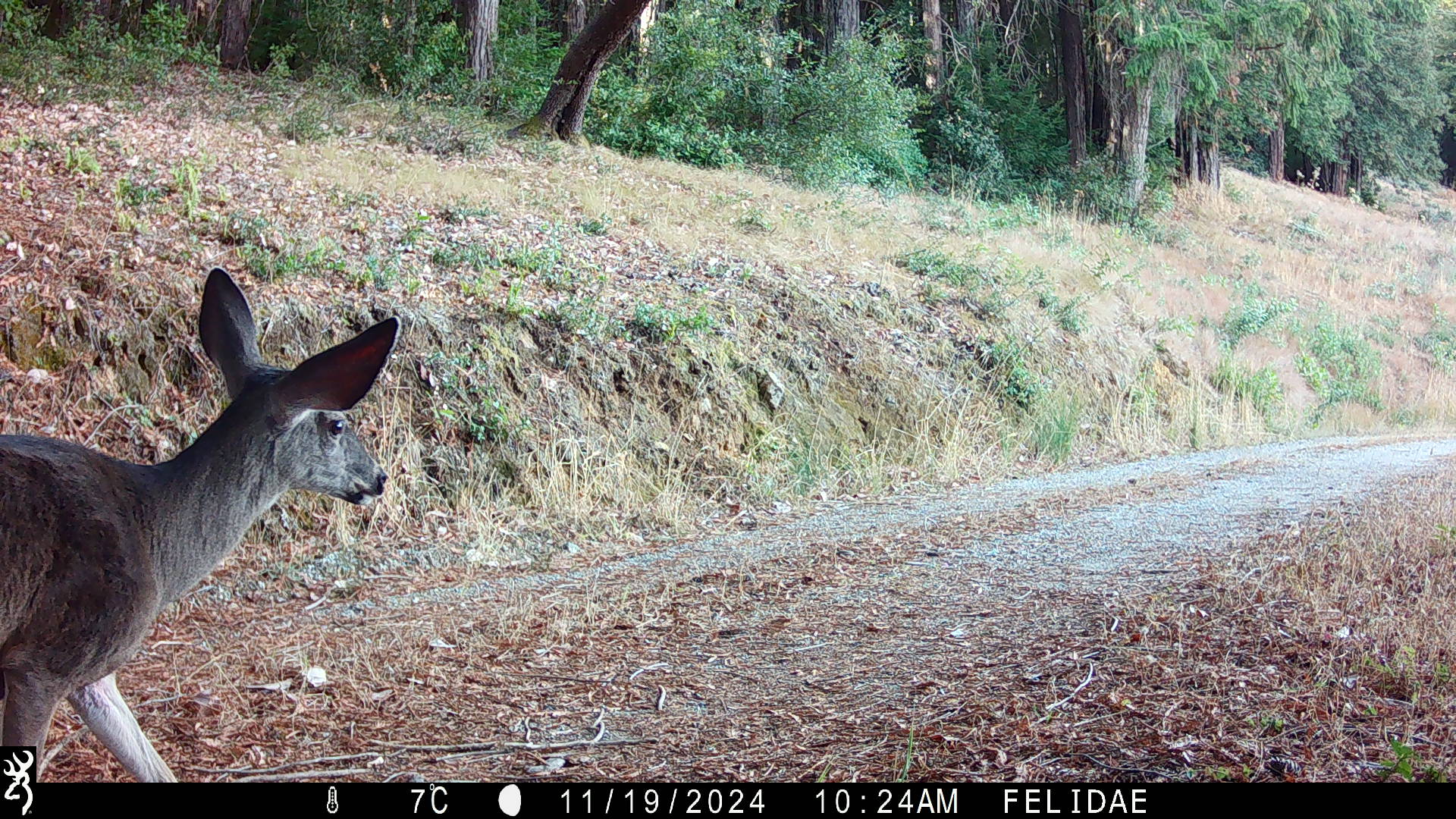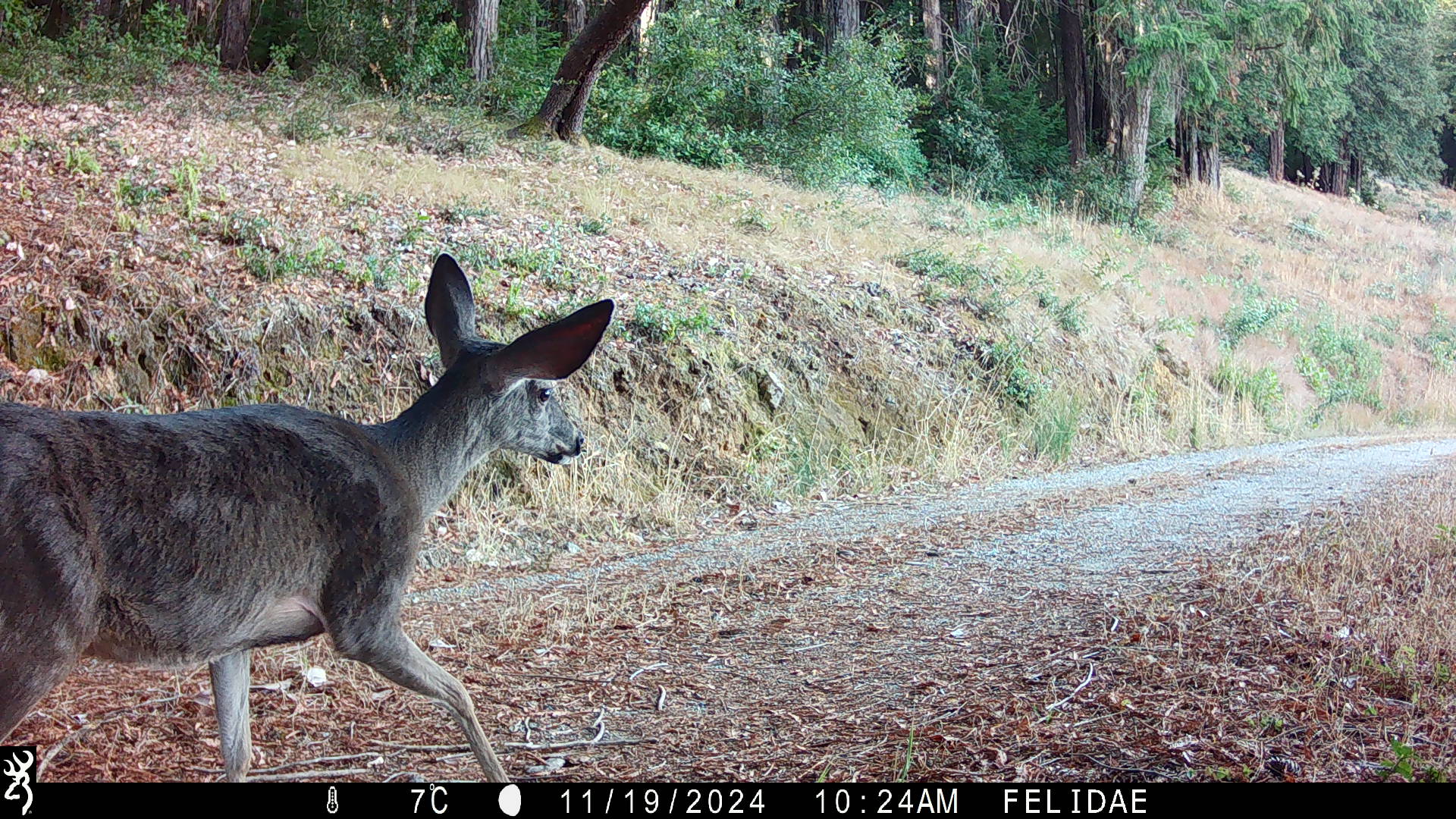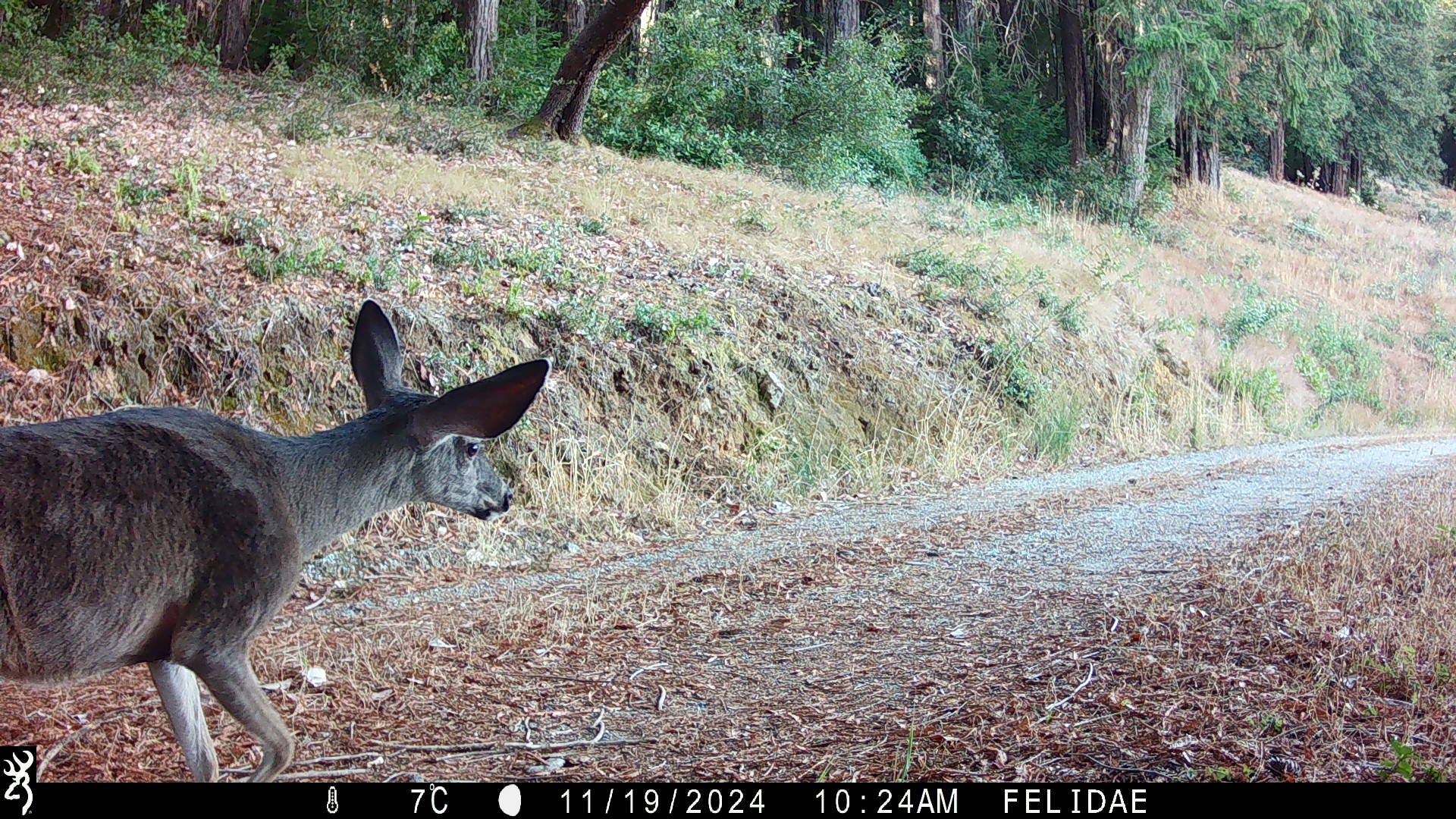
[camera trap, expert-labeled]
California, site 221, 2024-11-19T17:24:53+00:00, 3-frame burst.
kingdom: Animalia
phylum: Chordata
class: Mammalia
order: Artiodactyla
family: Cervidae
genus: Odocoileus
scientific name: Odocoileus hemionus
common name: mule deer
Mule deer (Odocoileus hemionus).